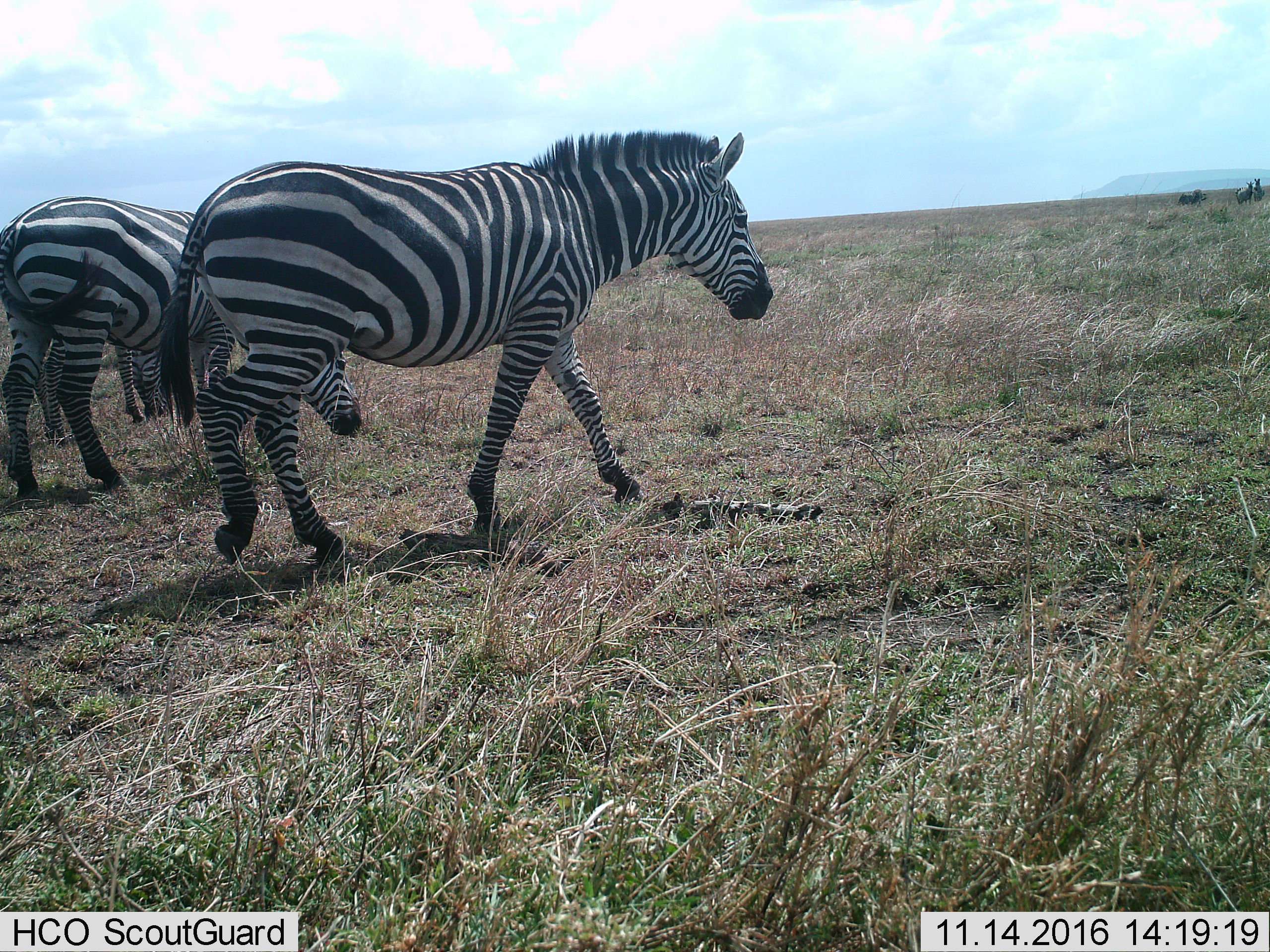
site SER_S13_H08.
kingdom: Animalia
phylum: Chordata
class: Mammalia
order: Perissodactyla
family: Equidae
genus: Equus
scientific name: Equus quagga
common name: plains zebra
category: zebraplains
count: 3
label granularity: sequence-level